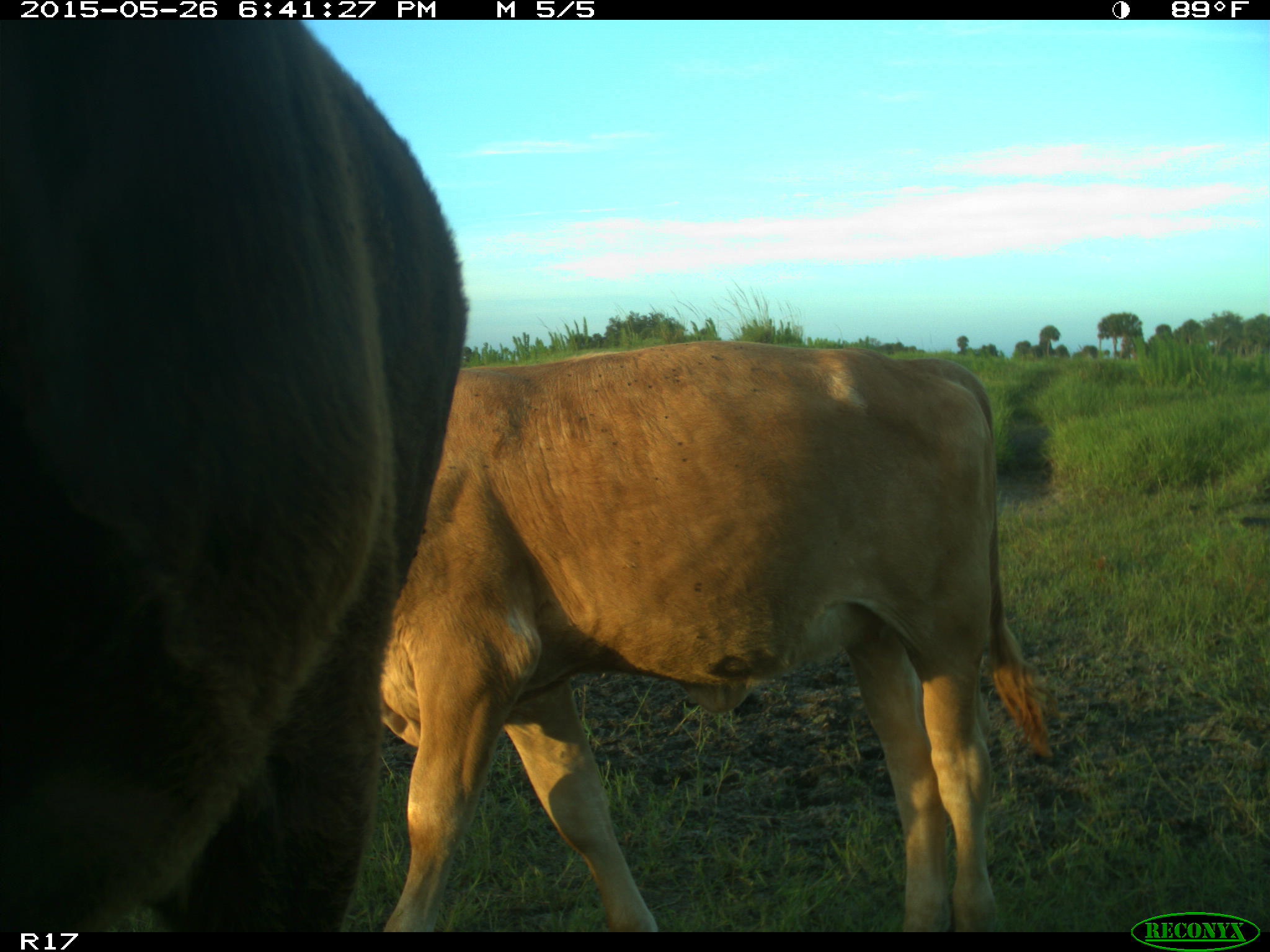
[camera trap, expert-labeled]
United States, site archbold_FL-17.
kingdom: Animalia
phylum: Chordata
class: Mammalia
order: Artiodactyla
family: Bovidae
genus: Bos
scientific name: Bos taurus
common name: domestic cow